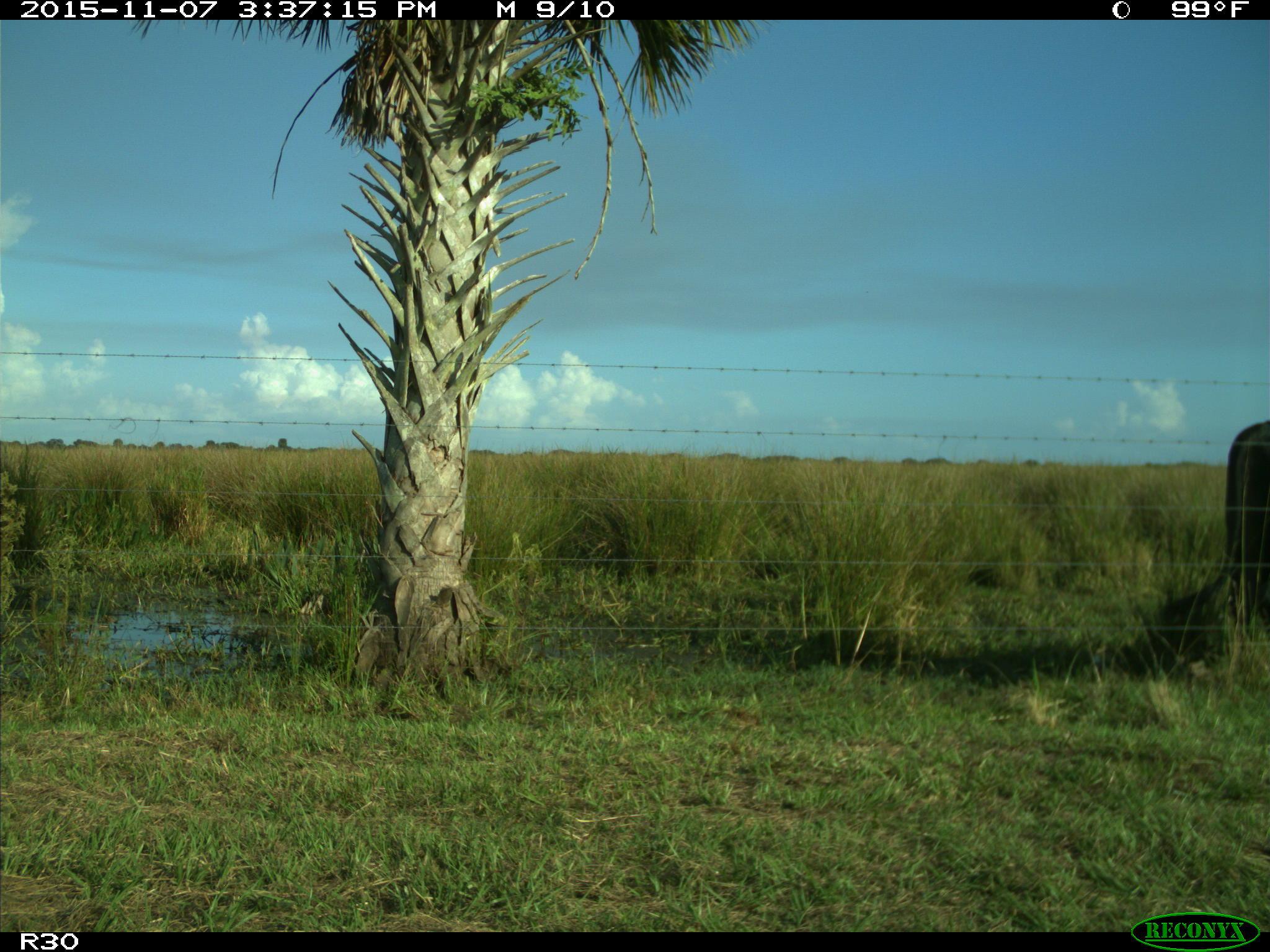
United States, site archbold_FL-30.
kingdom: Animalia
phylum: Chordata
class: Mammalia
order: Artiodactyla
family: Bovidae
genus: Bos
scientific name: Bos taurus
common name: domestic cow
Bos taurus (domestic cow).